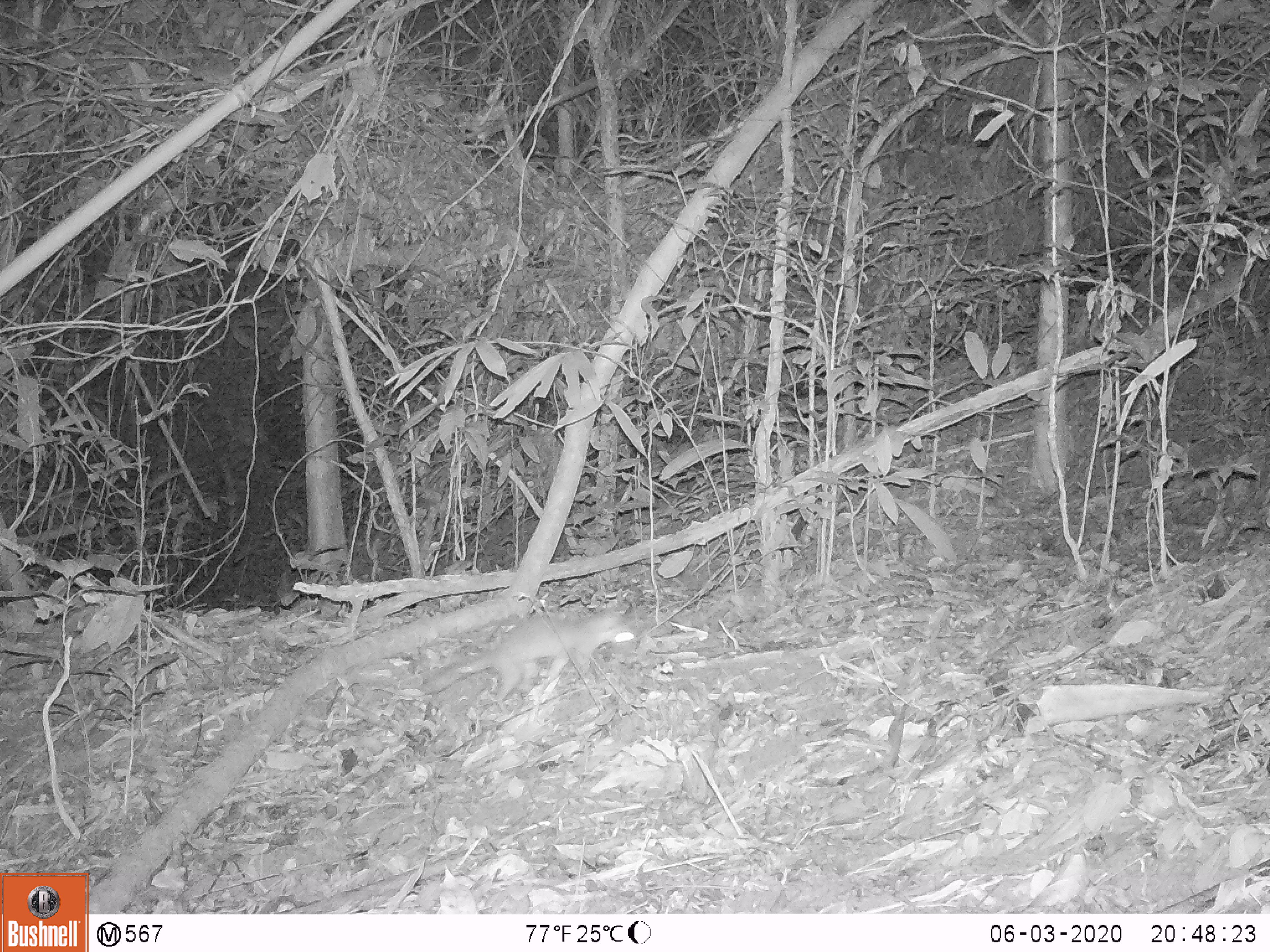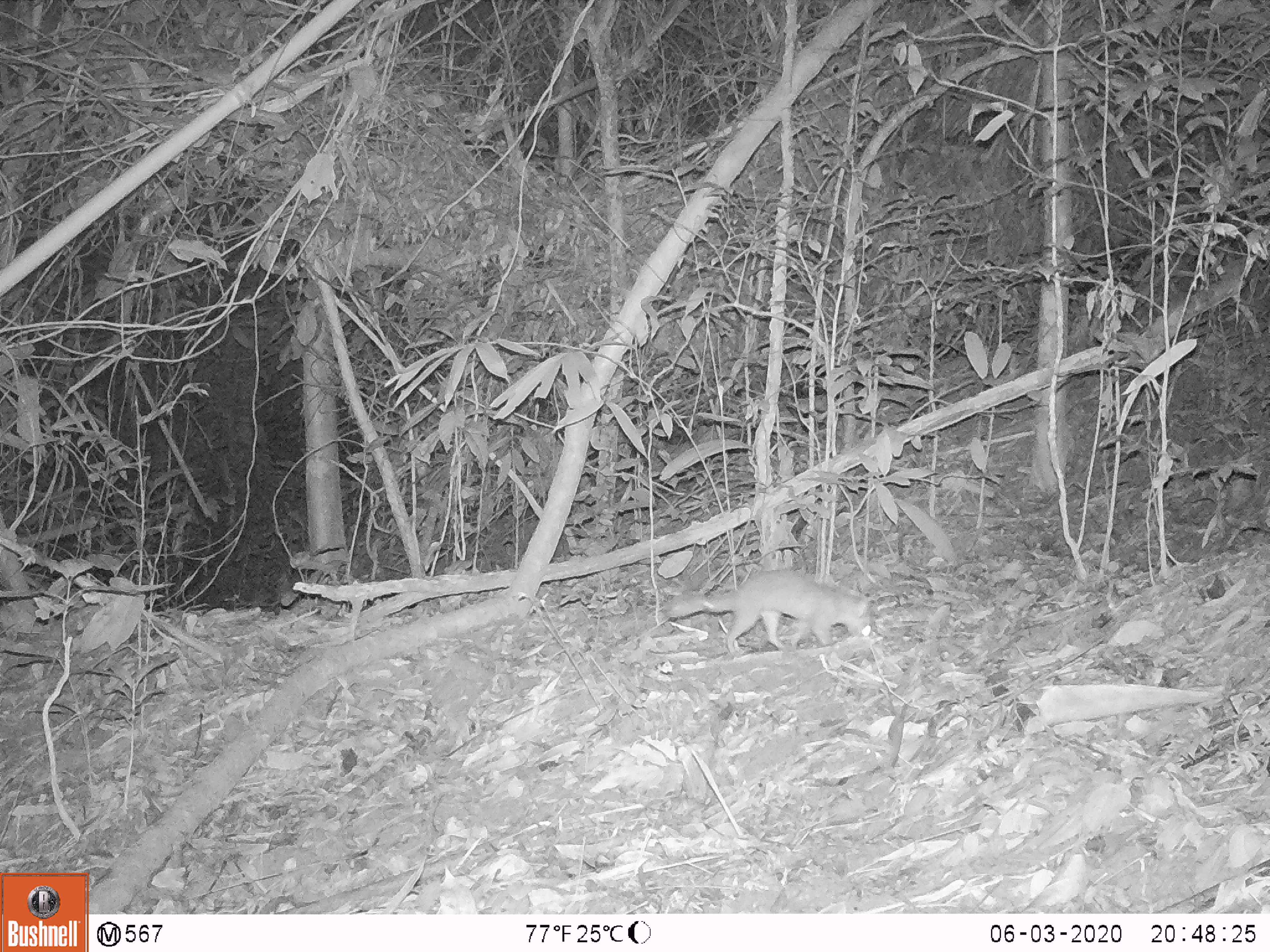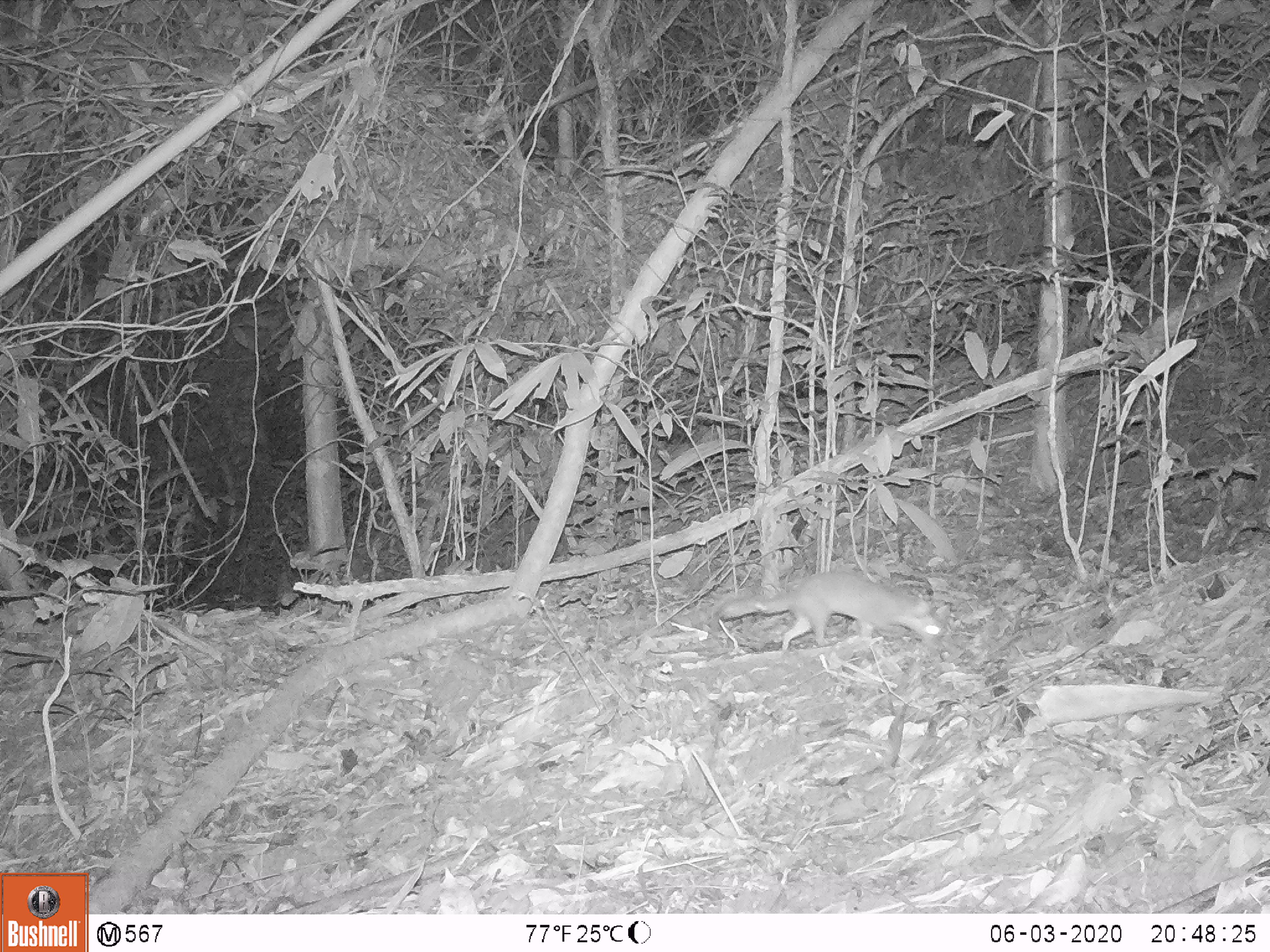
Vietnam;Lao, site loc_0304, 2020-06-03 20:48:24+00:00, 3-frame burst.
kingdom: Animalia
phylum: Chordata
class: Mammalia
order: Carnivora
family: Mustelidae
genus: Melogale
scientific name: Melogale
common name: ferret badger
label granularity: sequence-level